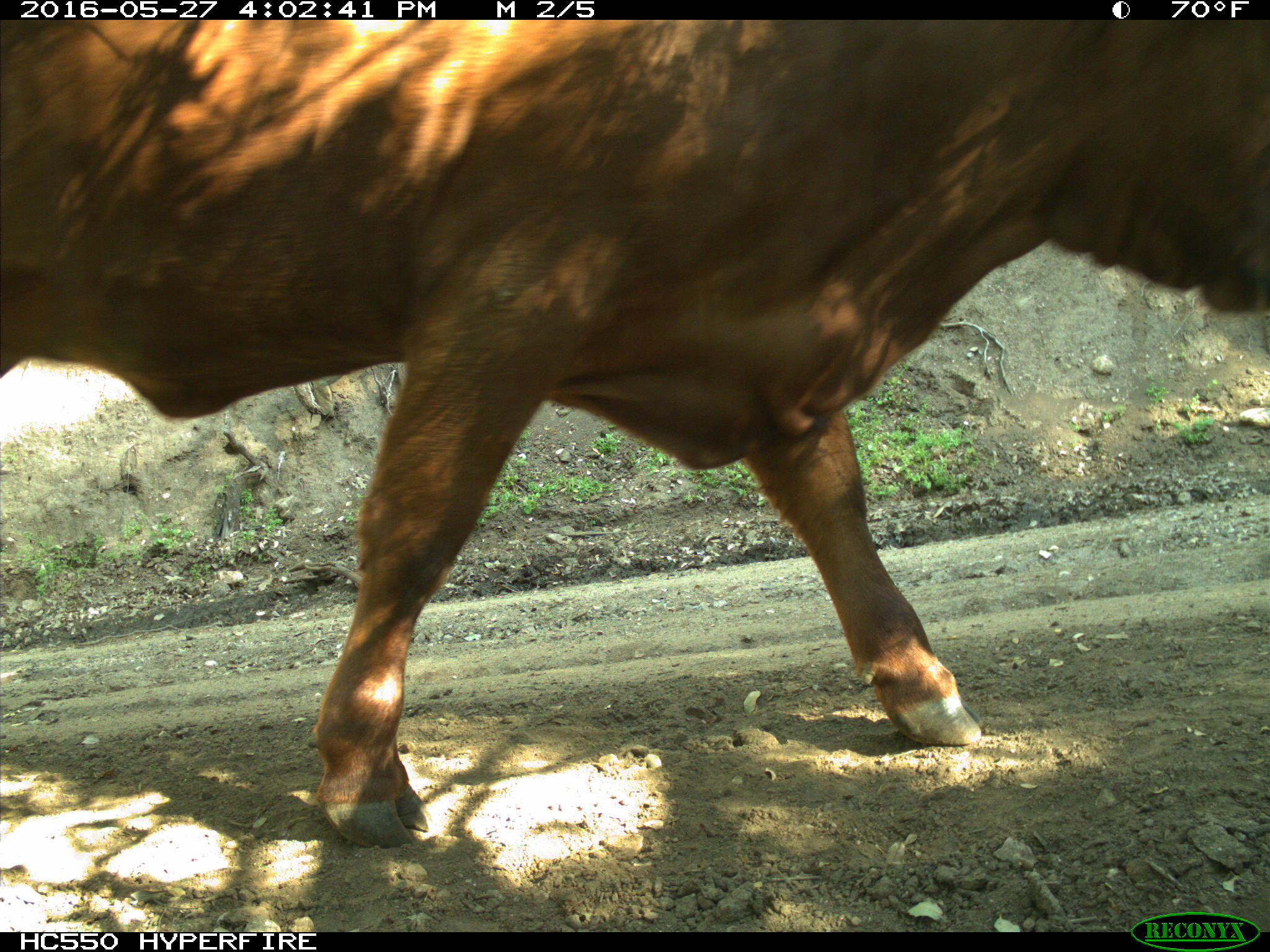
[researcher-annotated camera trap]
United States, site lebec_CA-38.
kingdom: Animalia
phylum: Chordata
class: Mammalia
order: Artiodactyla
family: Bovidae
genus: Bos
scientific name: Bos taurus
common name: domestic cow